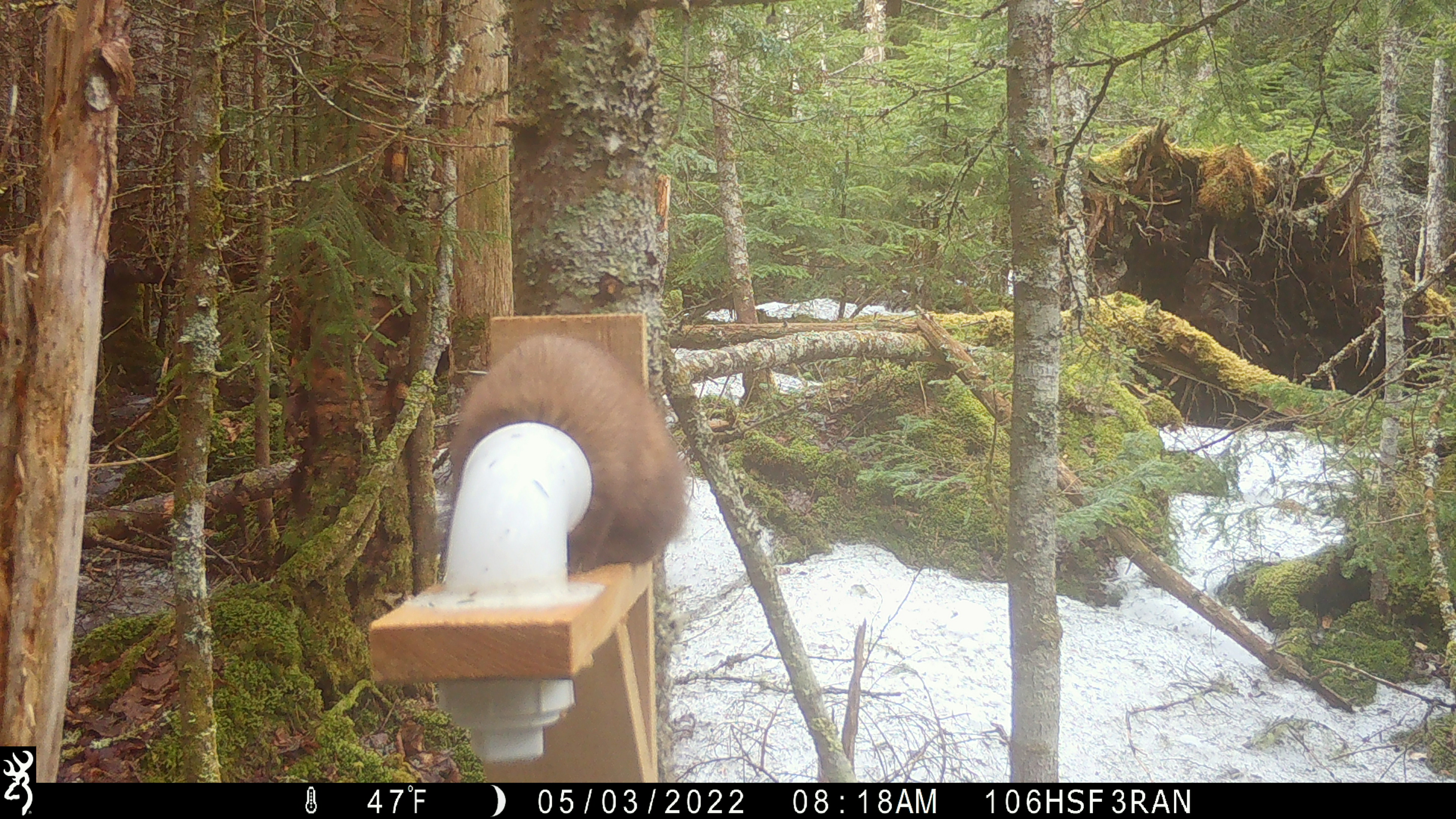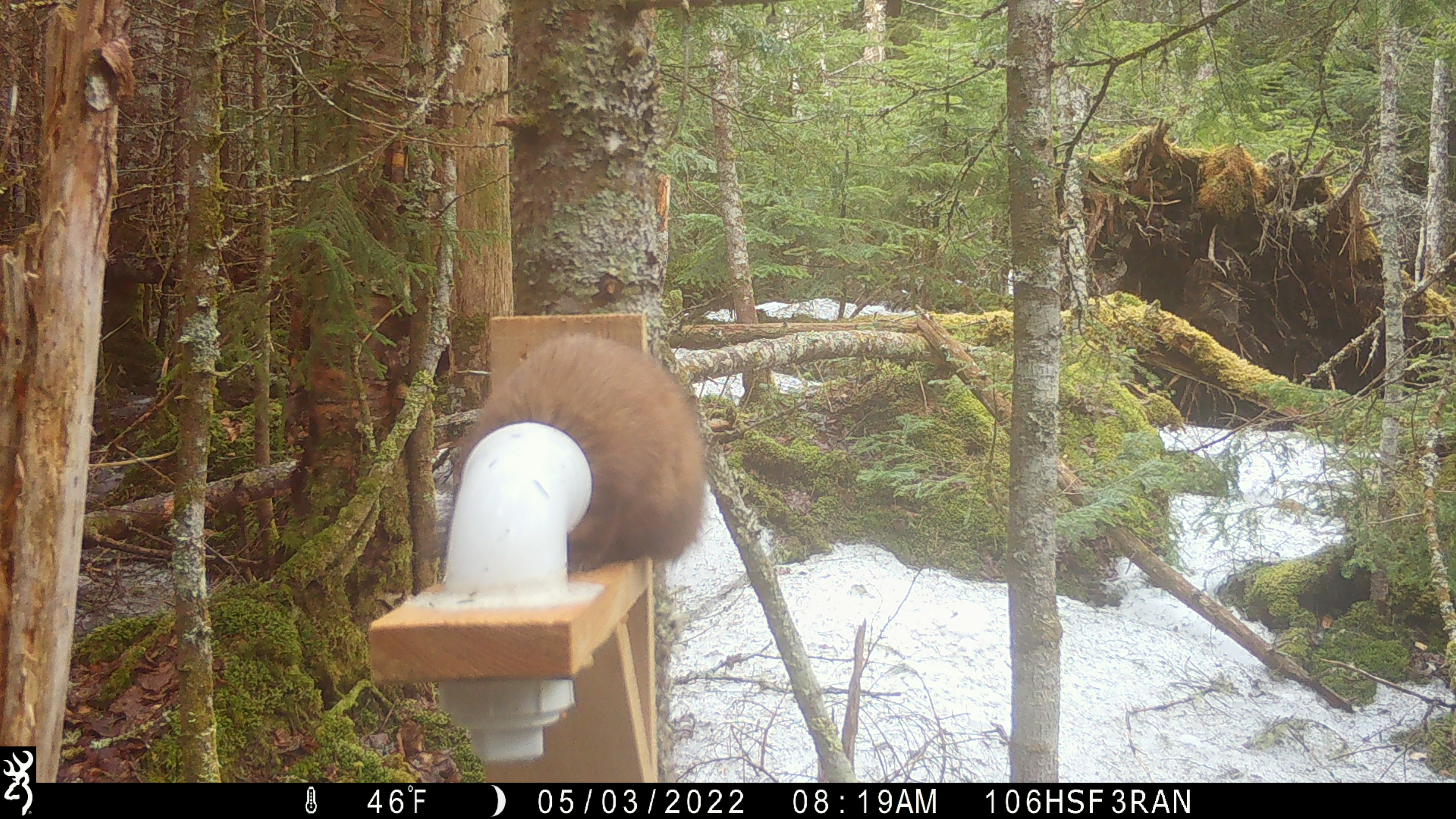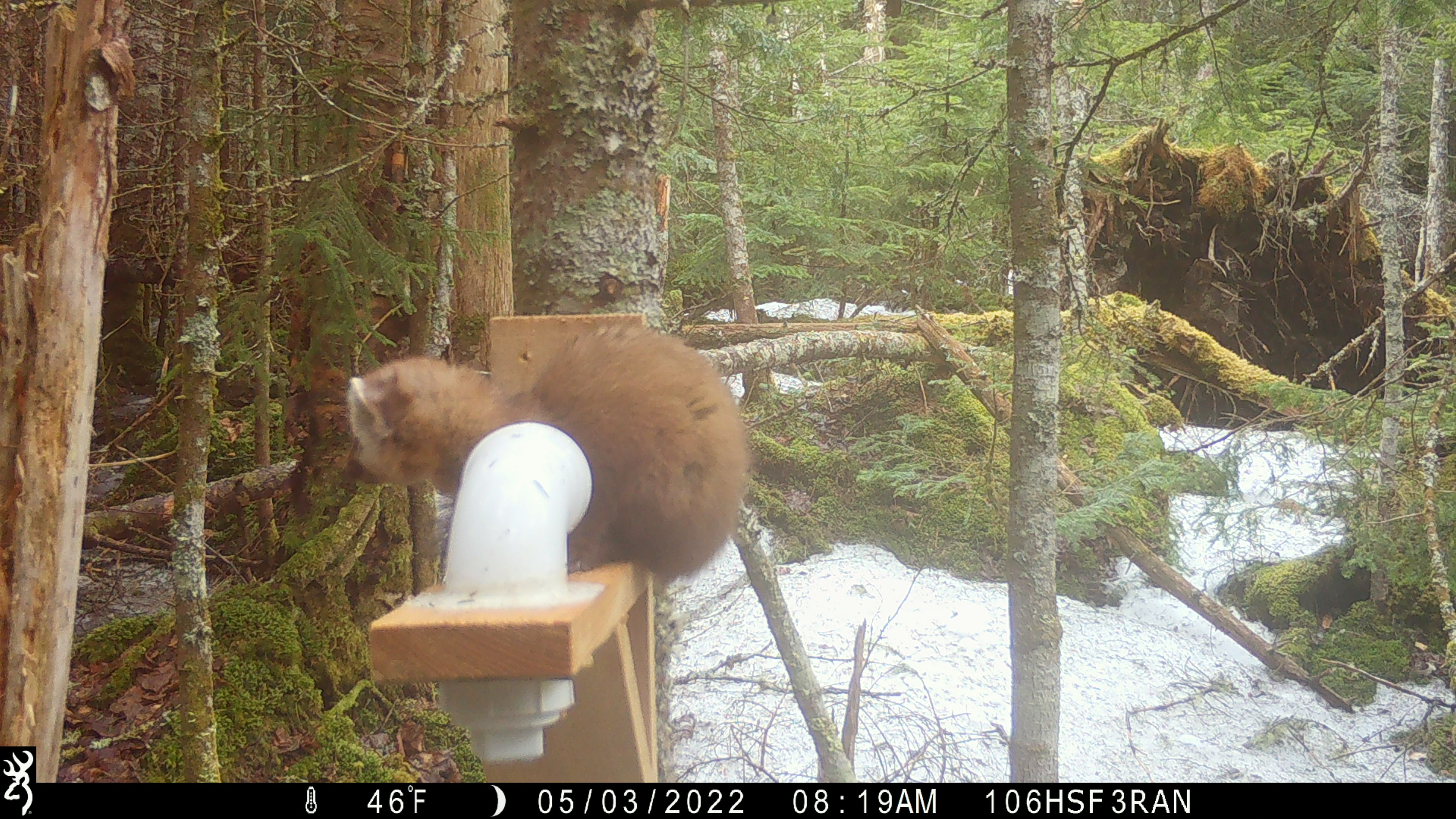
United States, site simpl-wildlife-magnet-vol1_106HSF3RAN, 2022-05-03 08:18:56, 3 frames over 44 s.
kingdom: Animalia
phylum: Chordata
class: Mammalia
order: Carnivora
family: Mustelidae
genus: Martes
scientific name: Martes americana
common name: american marten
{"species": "american marten (Martes americana)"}